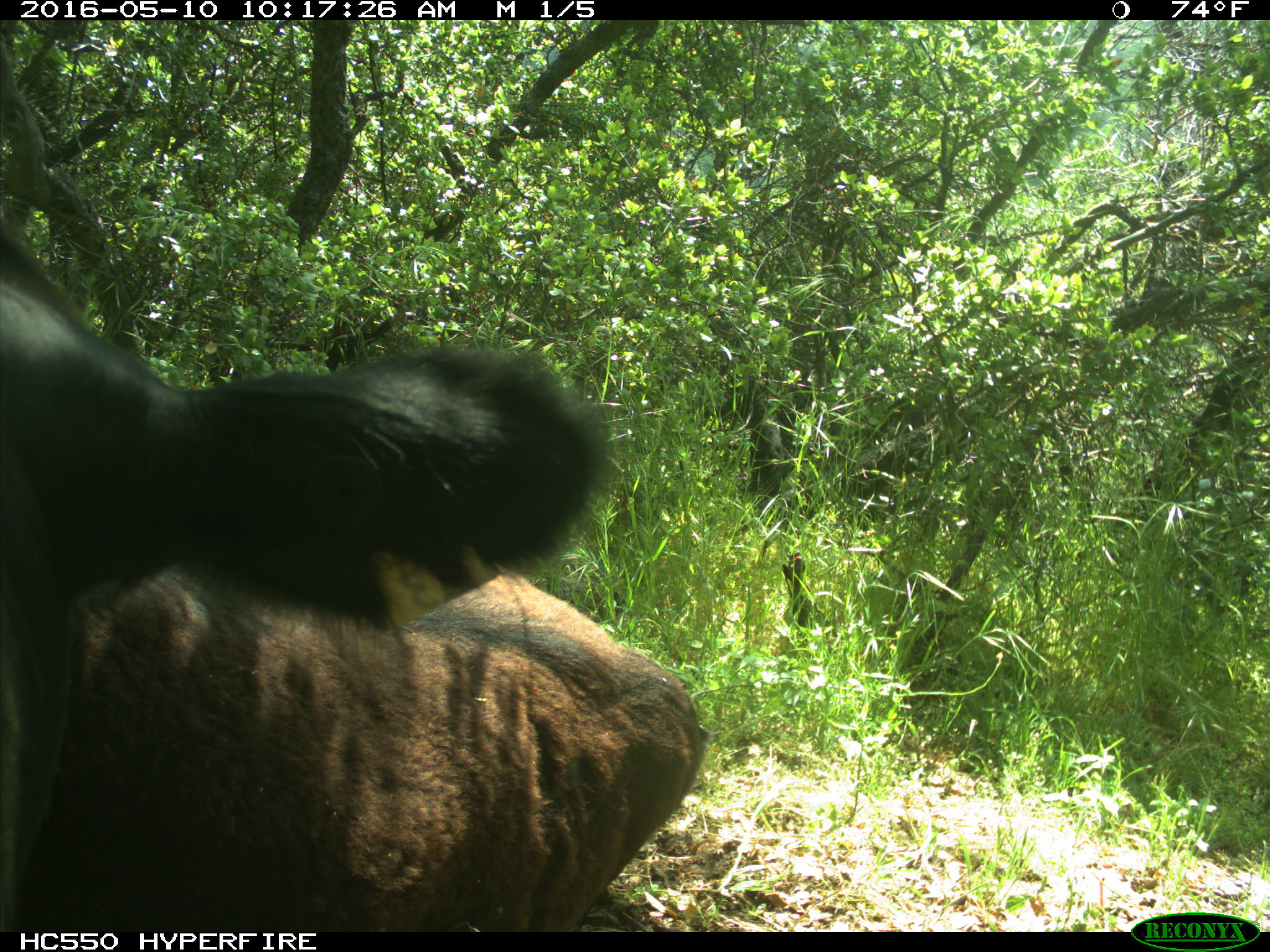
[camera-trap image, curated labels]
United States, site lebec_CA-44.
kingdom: Animalia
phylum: Chordata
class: Mammalia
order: Artiodactyla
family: Bovidae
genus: Bos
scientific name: Bos taurus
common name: domestic cow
Bos taurus (domestic cow).